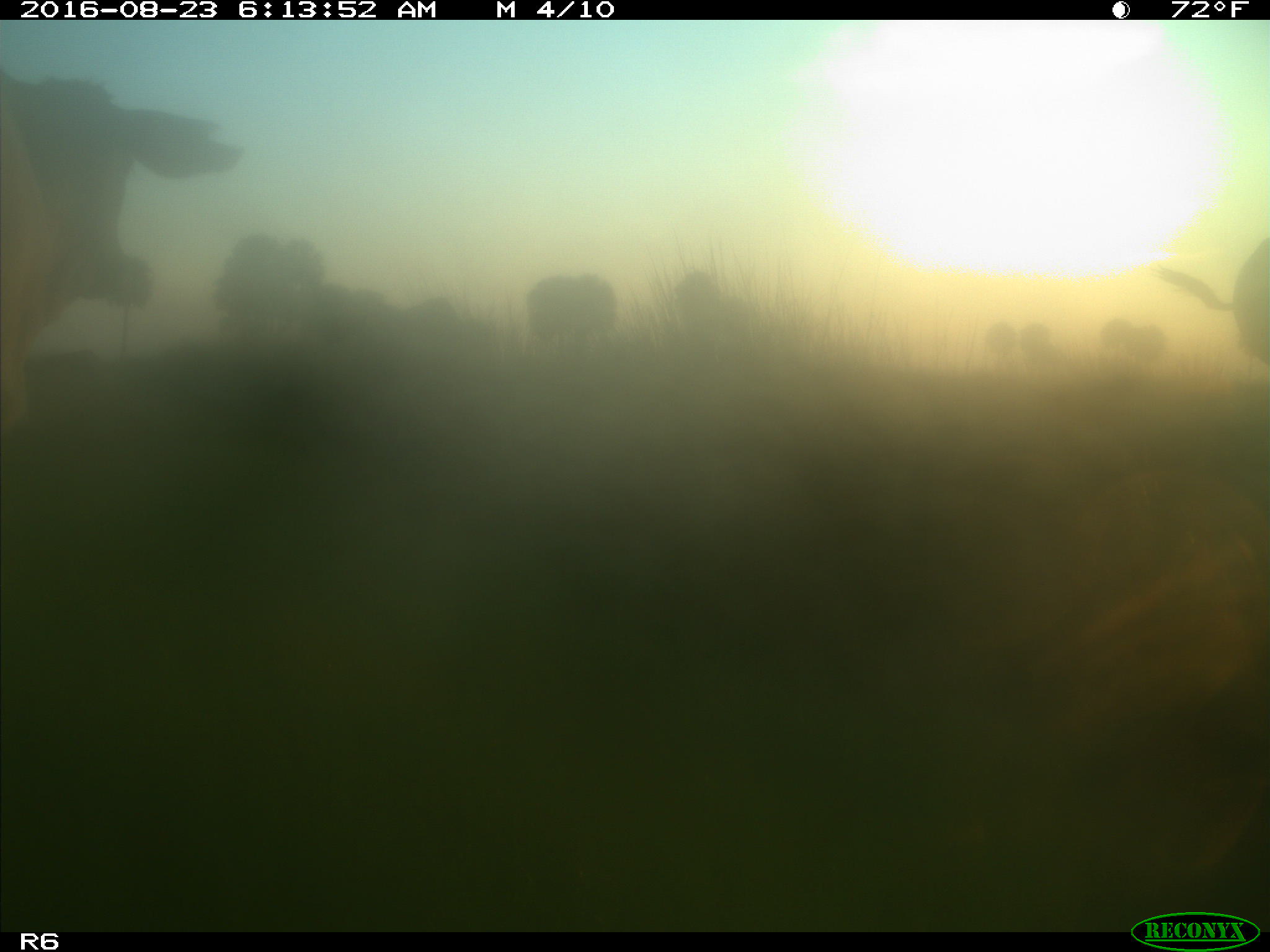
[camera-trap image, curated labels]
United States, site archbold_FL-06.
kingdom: Animalia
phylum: Chordata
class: Mammalia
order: Artiodactyla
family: Bovidae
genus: Bos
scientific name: Bos taurus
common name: domestic cow